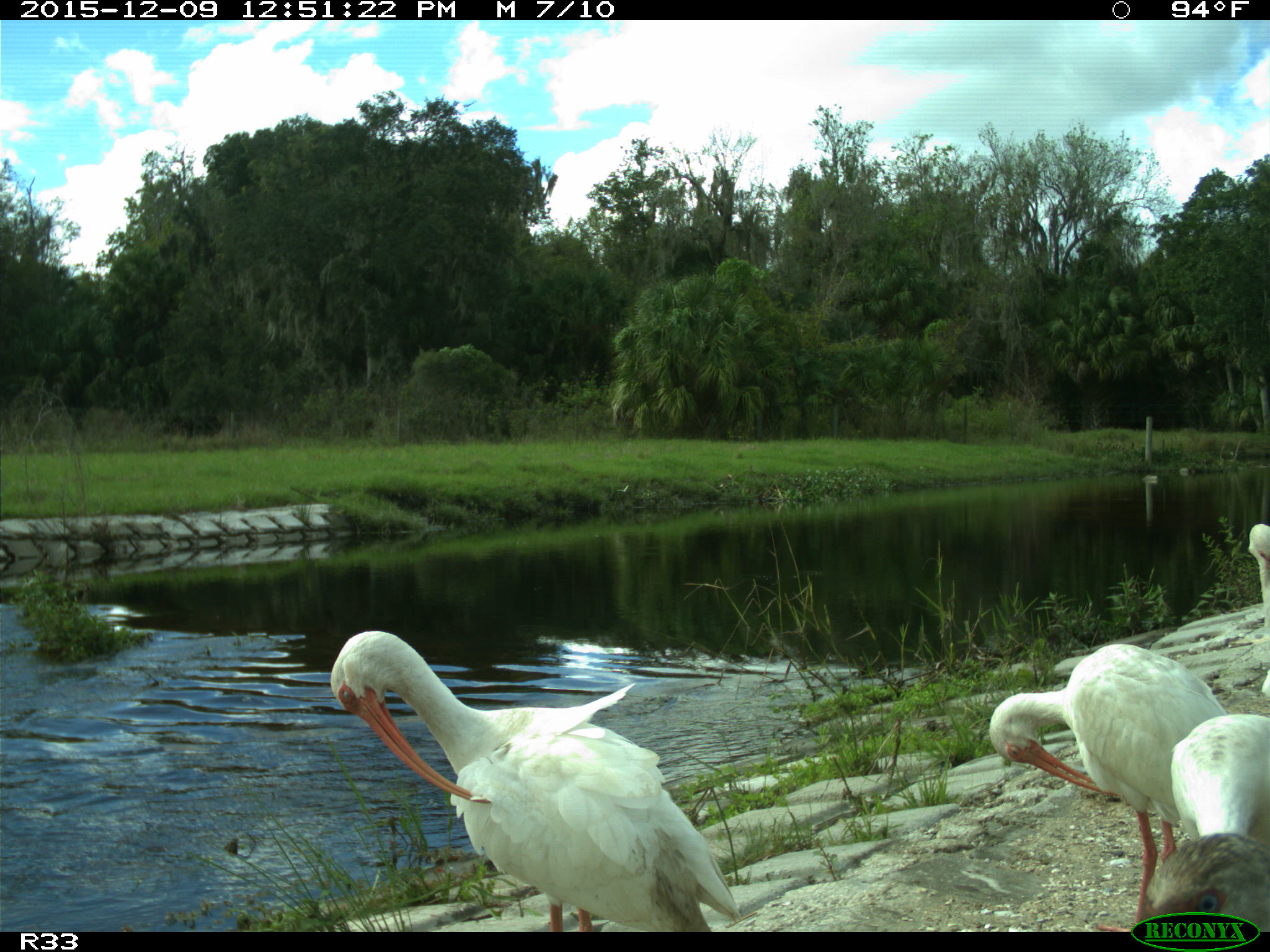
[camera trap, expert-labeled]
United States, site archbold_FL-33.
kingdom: Animalia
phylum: Chordata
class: Aves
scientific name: Aves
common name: birds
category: unidentified bird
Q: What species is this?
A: Unidentified bird (birds) (Aves).